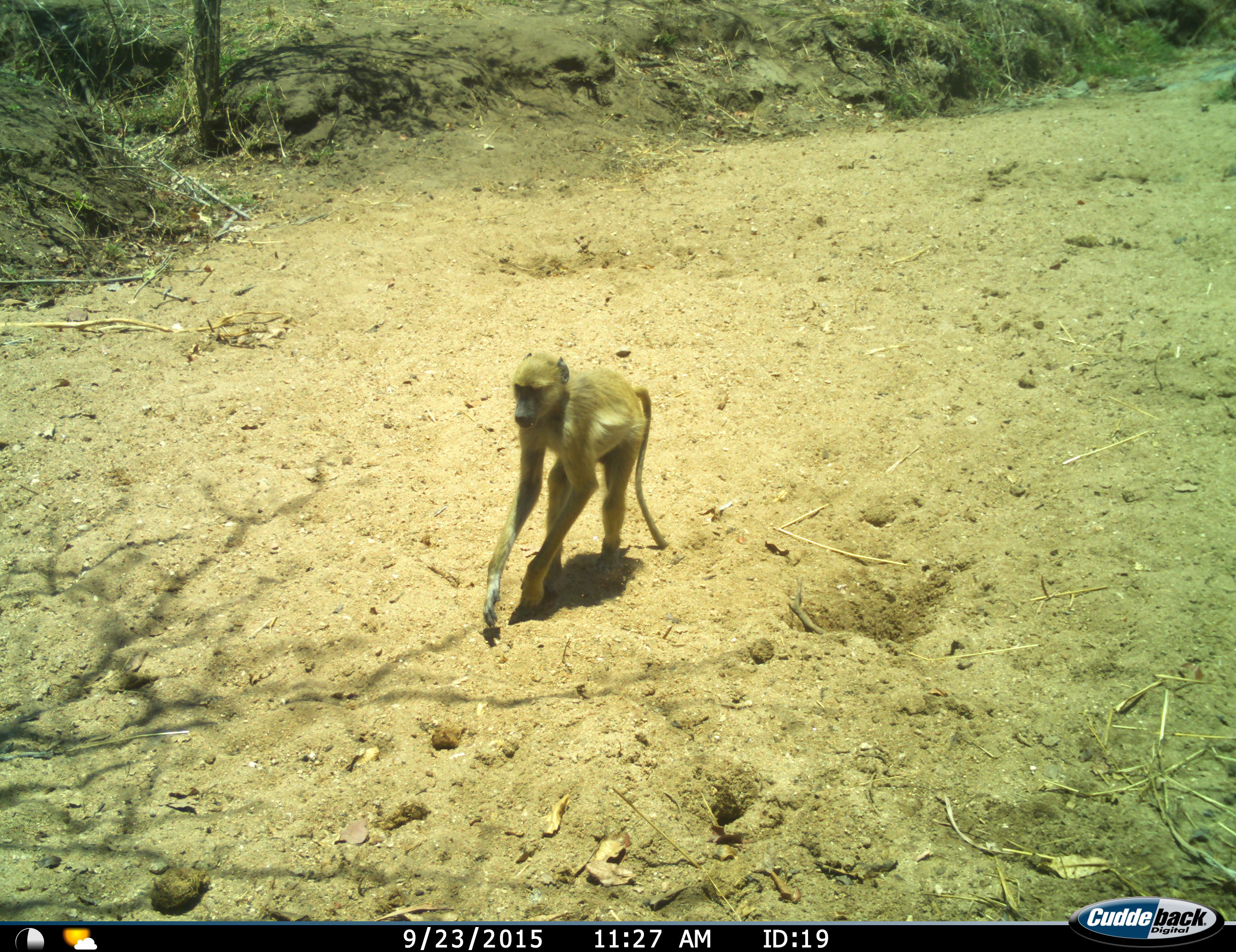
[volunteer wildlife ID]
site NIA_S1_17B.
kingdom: Animalia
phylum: Chordata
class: Mammalia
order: Primates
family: Cercopithecidae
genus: Papio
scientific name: Papio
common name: baboon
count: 1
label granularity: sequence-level